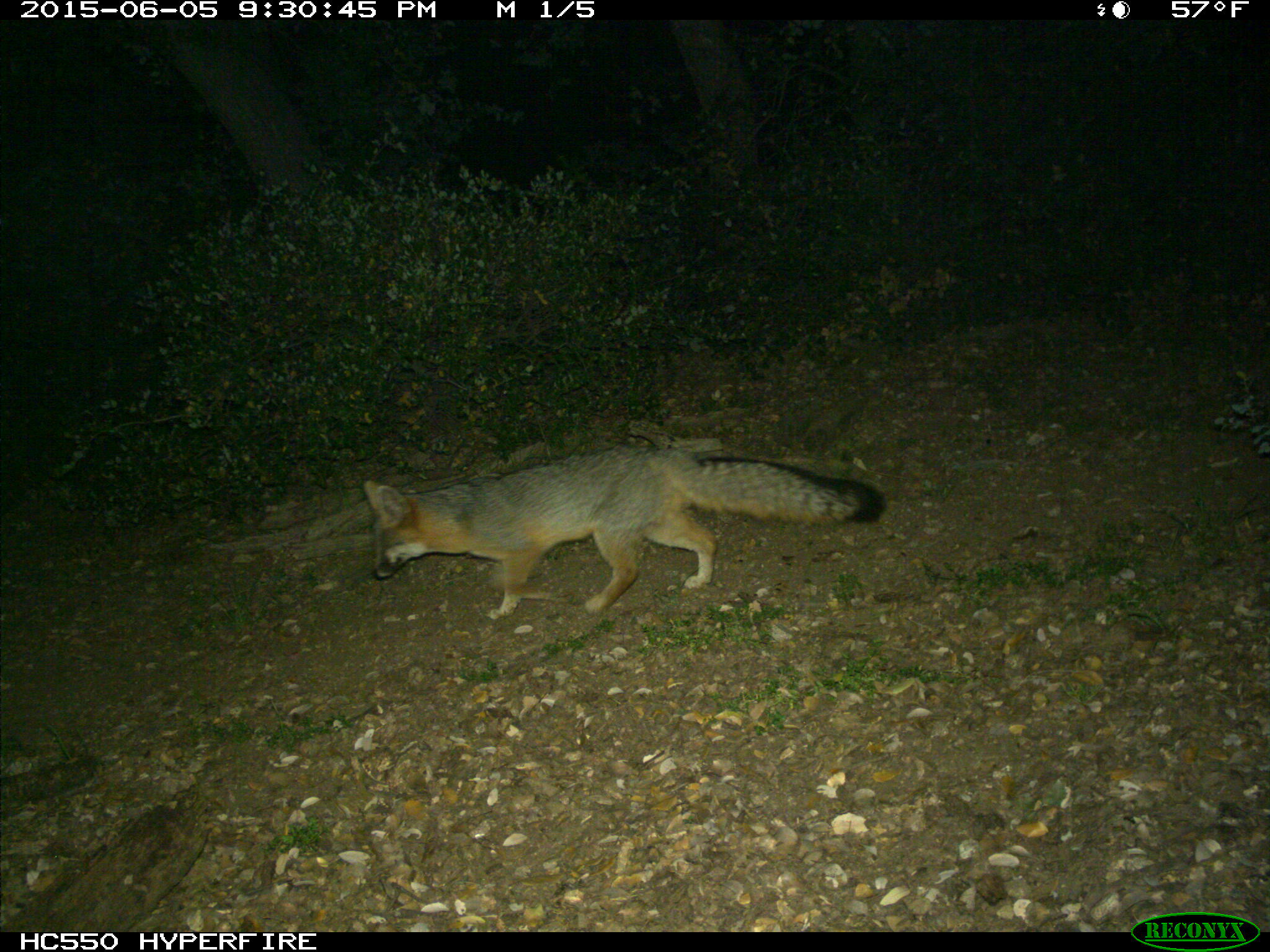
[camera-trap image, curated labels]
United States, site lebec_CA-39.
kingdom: Animalia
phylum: Chordata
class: Mammalia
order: Carnivora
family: Canidae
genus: Urocyon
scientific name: Urocyon cinereoargenteus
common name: gray fox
Urocyon cinereoargenteus (gray fox).